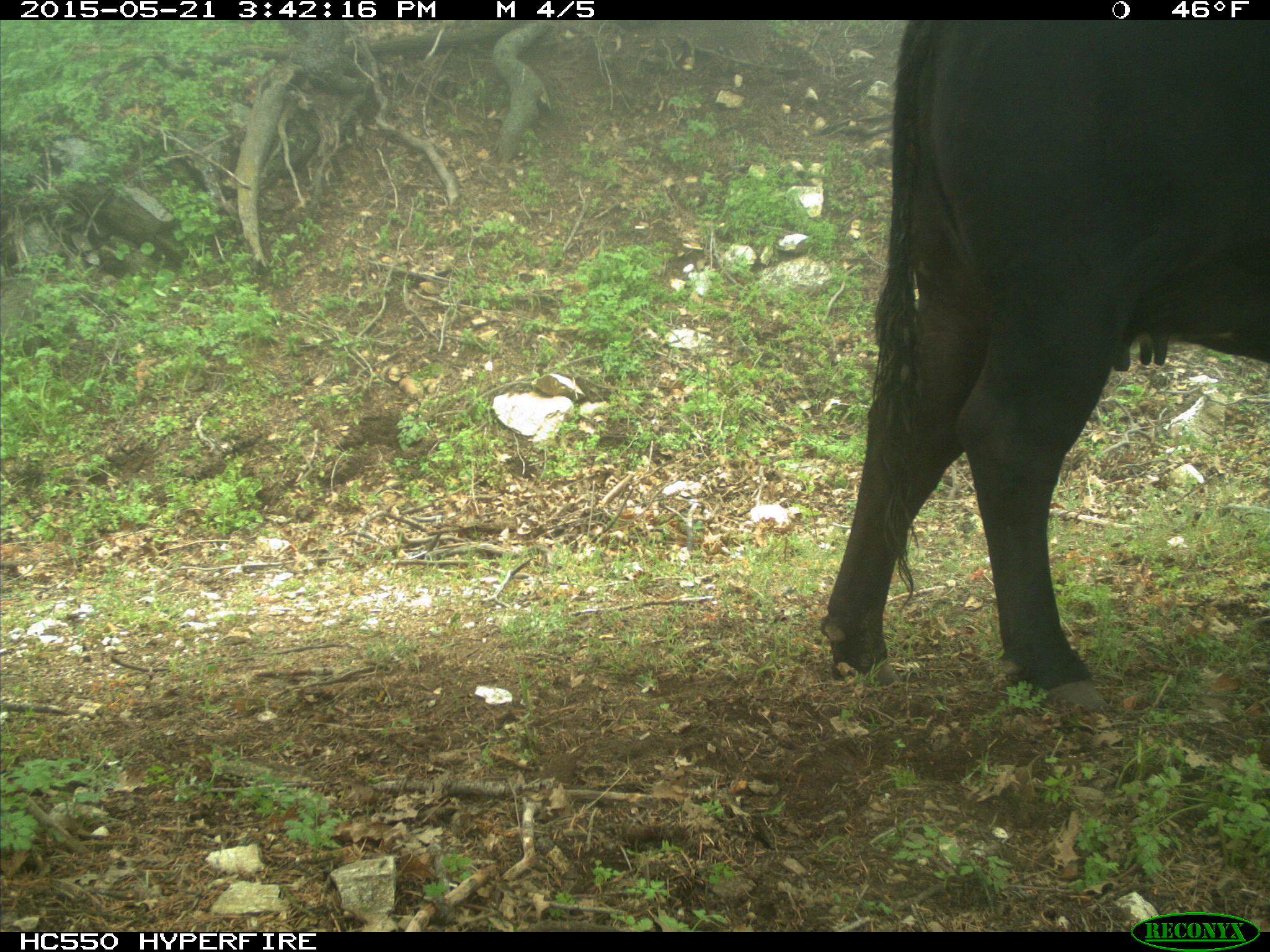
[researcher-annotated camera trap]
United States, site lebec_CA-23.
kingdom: Animalia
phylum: Chordata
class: Mammalia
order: Artiodactyla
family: Bovidae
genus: Bos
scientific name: Bos taurus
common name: domestic cow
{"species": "Bos taurus (domestic cow)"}